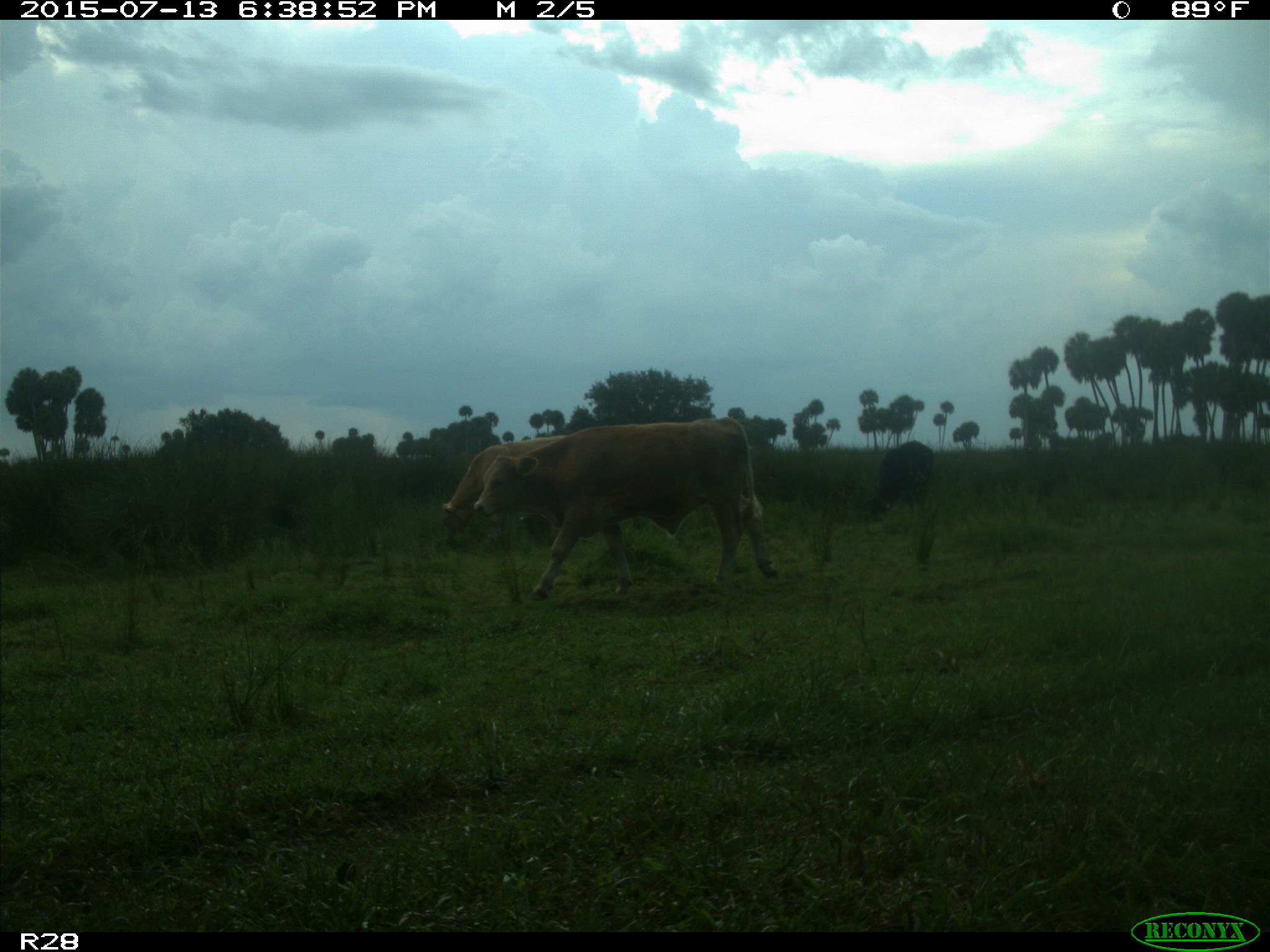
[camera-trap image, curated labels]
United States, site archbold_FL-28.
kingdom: Animalia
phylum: Chordata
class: Mammalia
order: Artiodactyla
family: Bovidae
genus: Bos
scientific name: Bos taurus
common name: domestic cow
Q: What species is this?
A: Bos taurus (domestic cow).